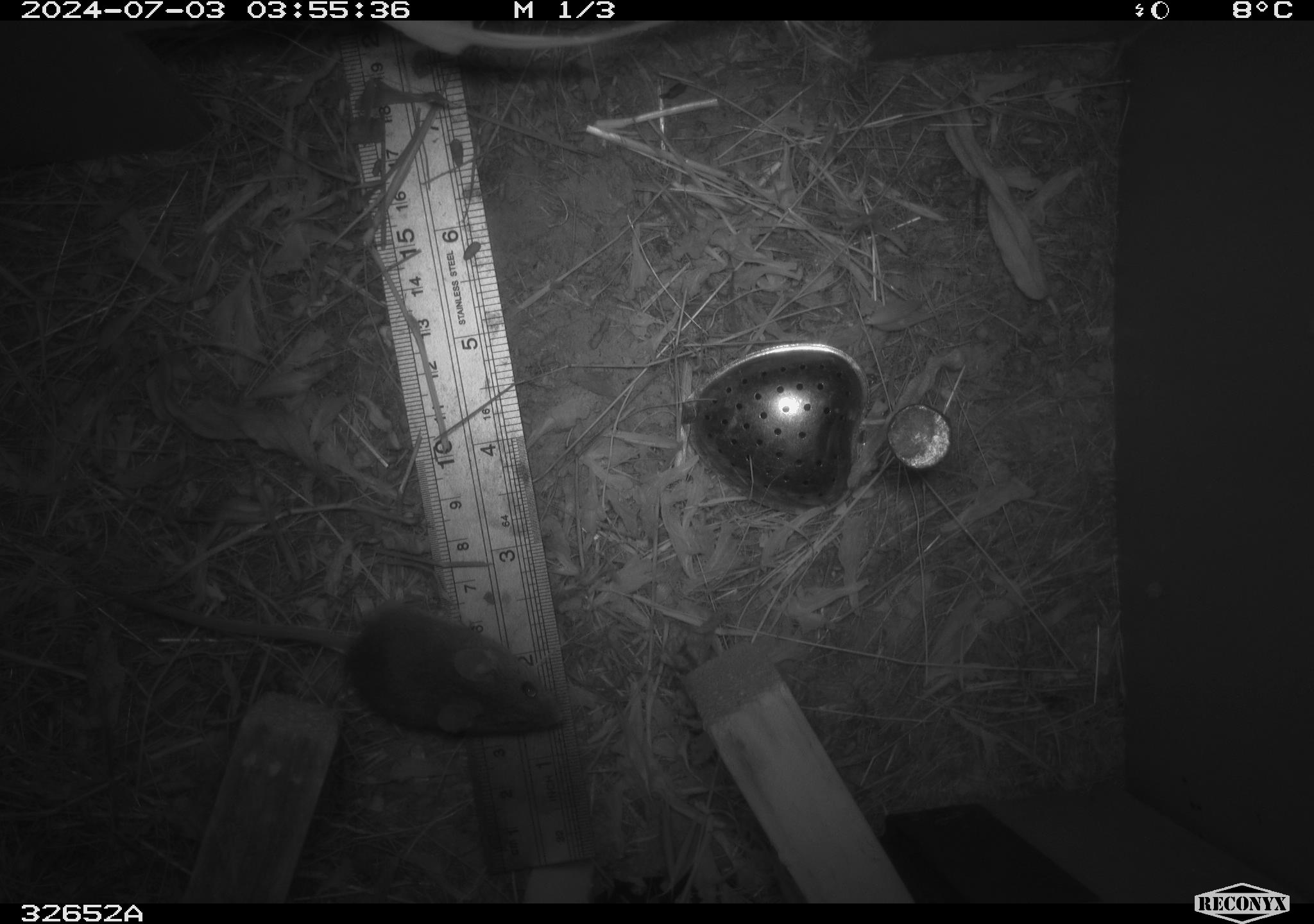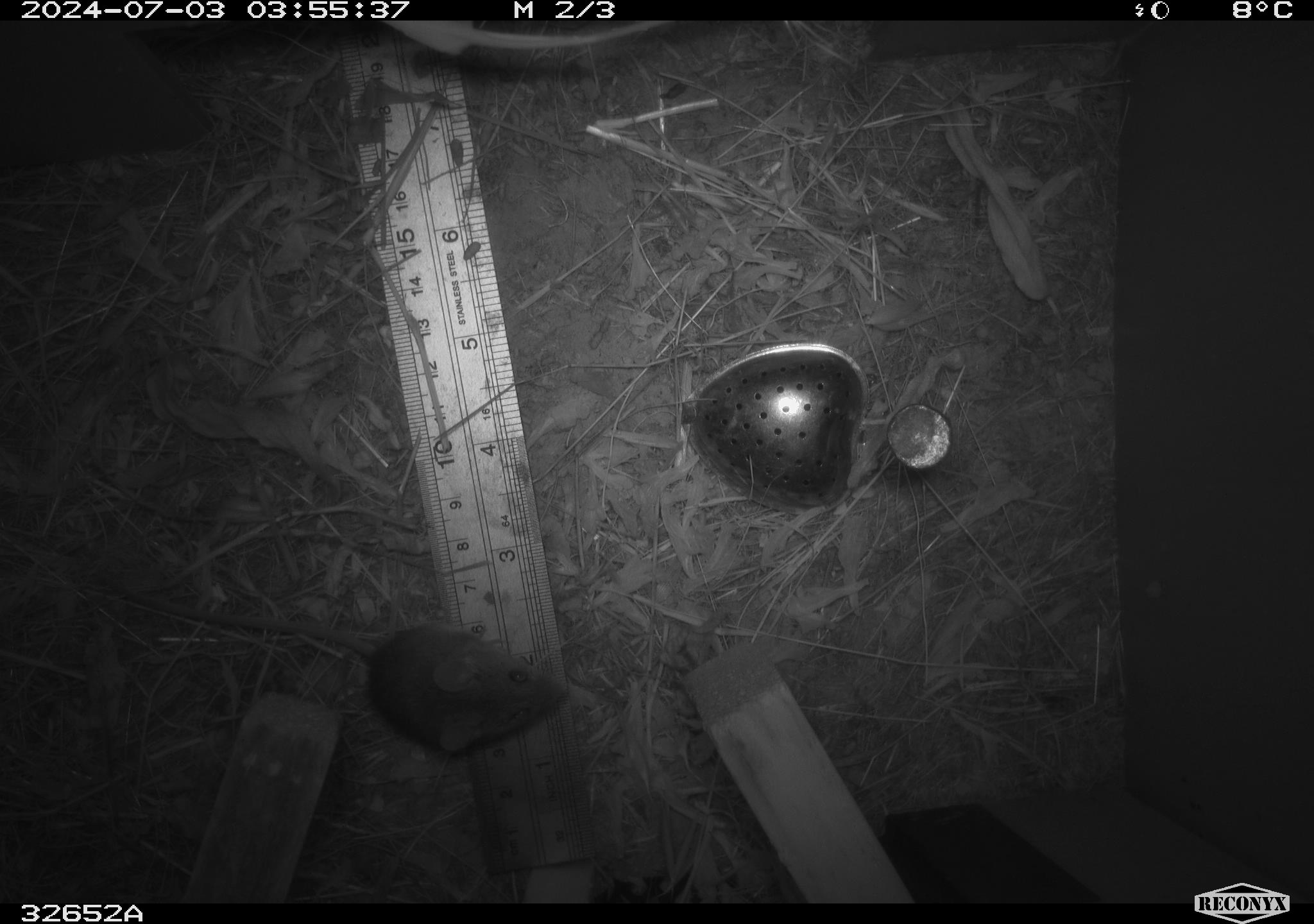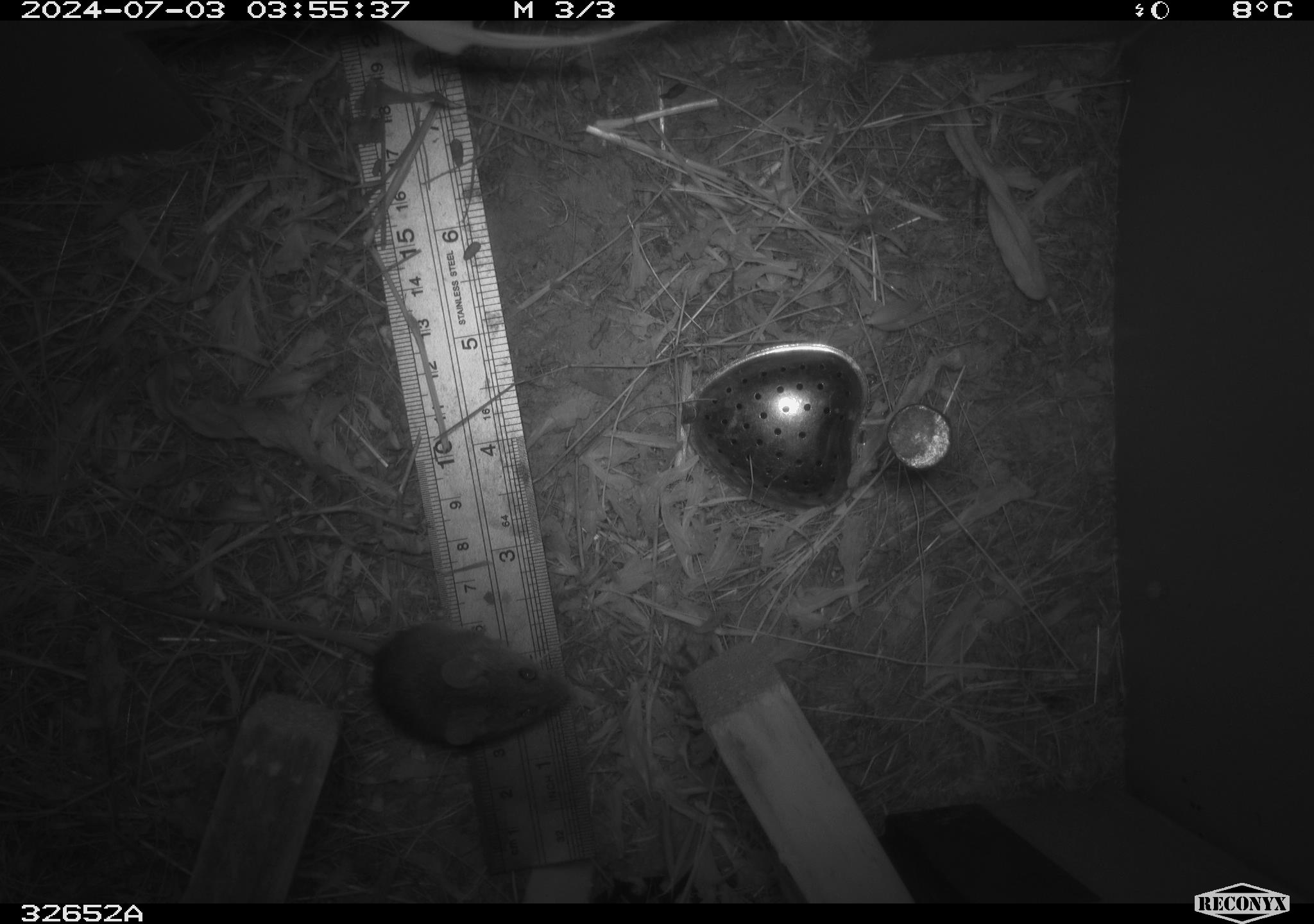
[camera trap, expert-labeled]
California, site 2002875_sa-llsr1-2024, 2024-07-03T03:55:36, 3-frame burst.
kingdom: Animalia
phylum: Chordata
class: Mammalia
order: Rodentia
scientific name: Rodentia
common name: mouse species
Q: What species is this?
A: Mouse species (Rodentia).